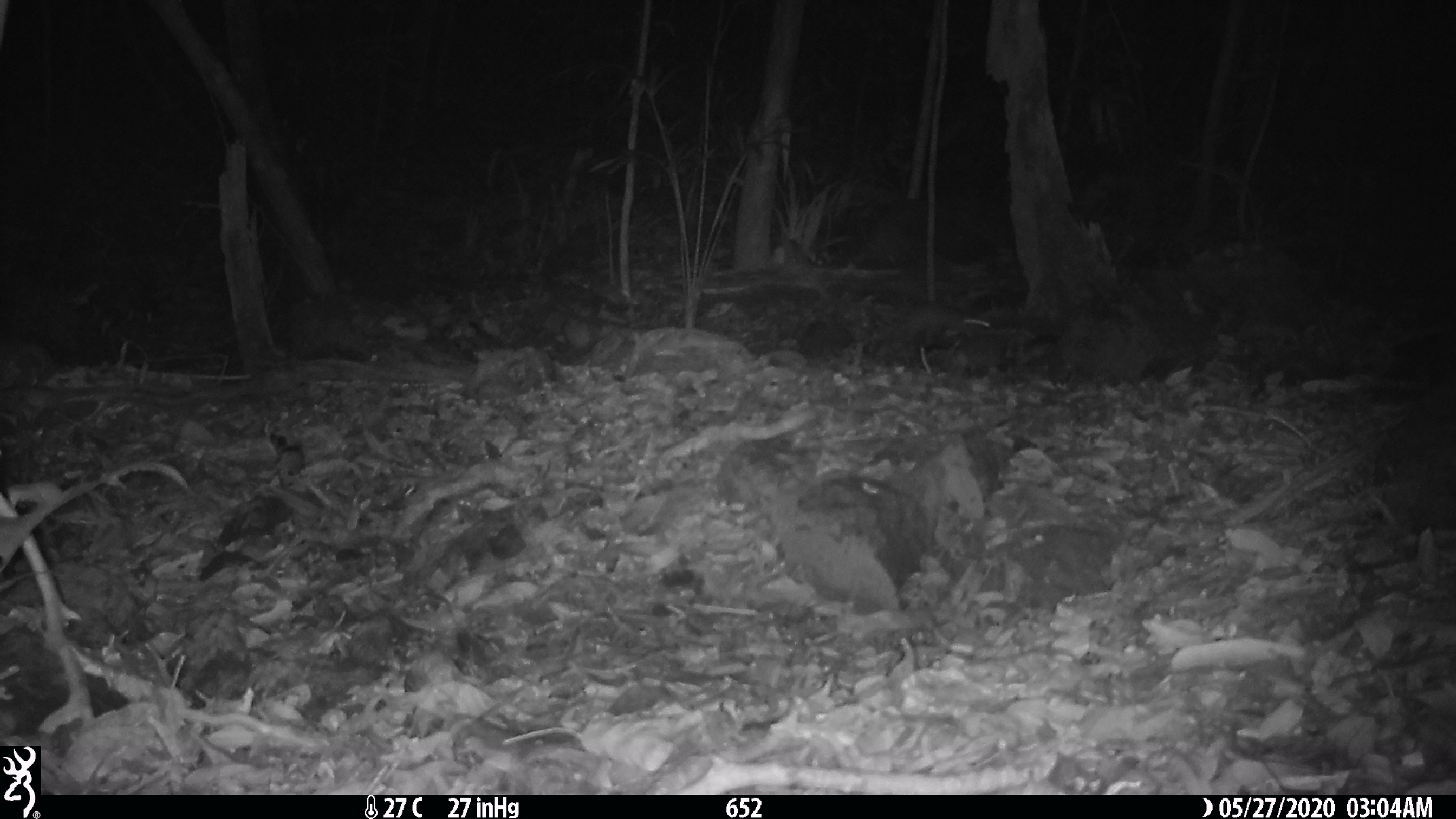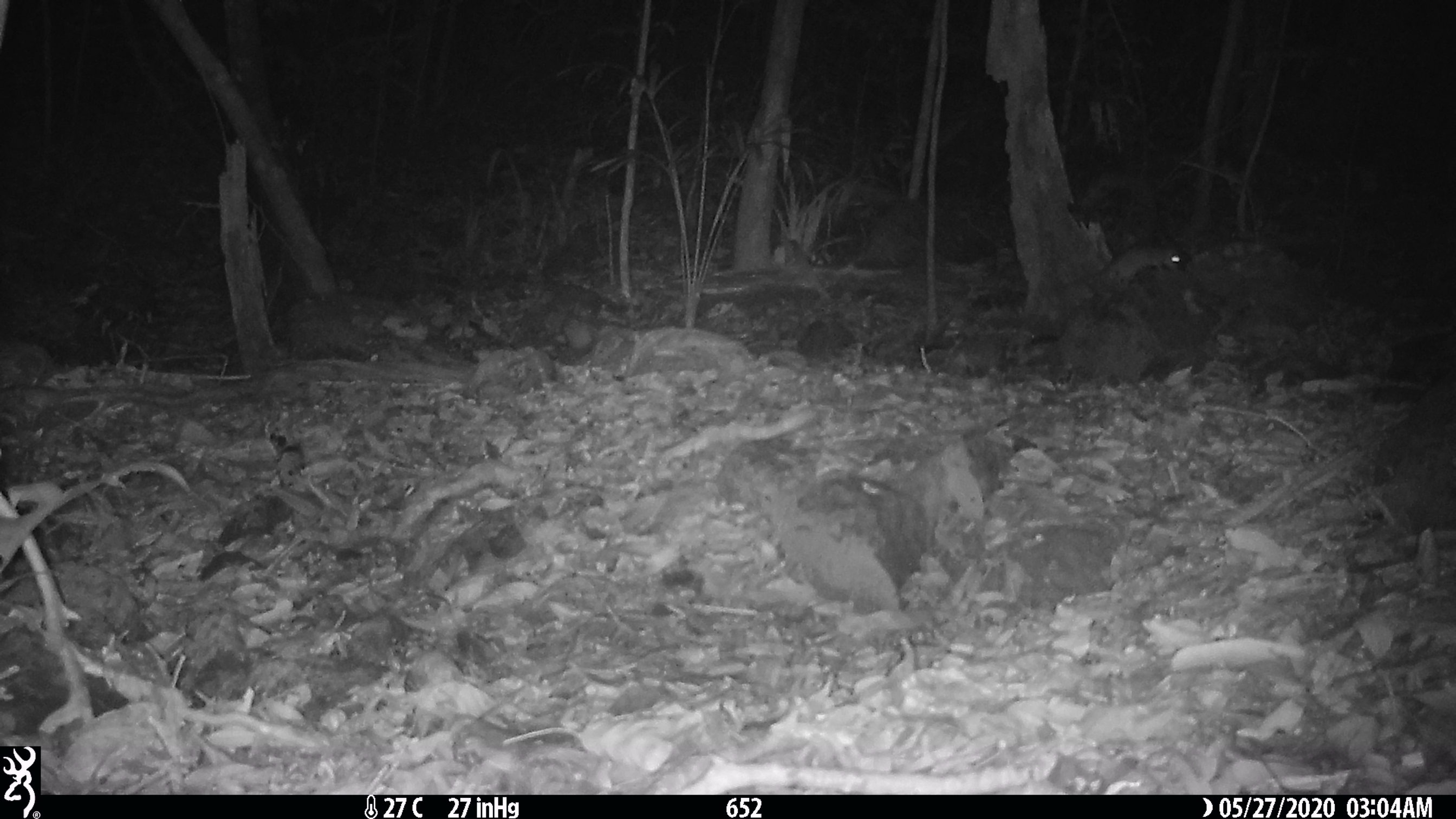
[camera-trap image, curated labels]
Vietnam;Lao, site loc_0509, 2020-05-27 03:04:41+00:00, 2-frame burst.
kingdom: Animalia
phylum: Chordata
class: Mammalia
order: Rodentia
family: Muridae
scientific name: Muridae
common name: old-world mice and rats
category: unidentified murid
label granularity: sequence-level